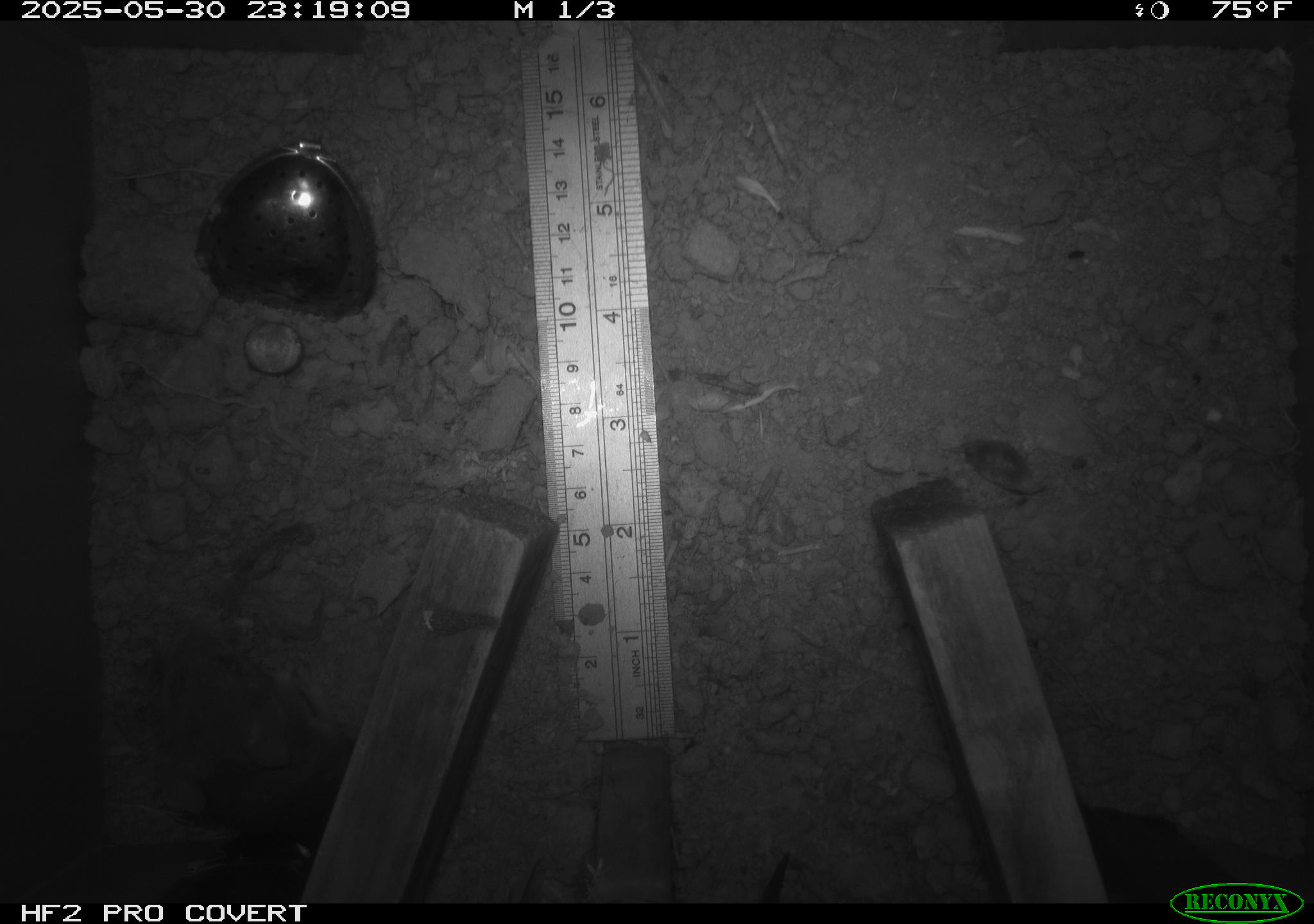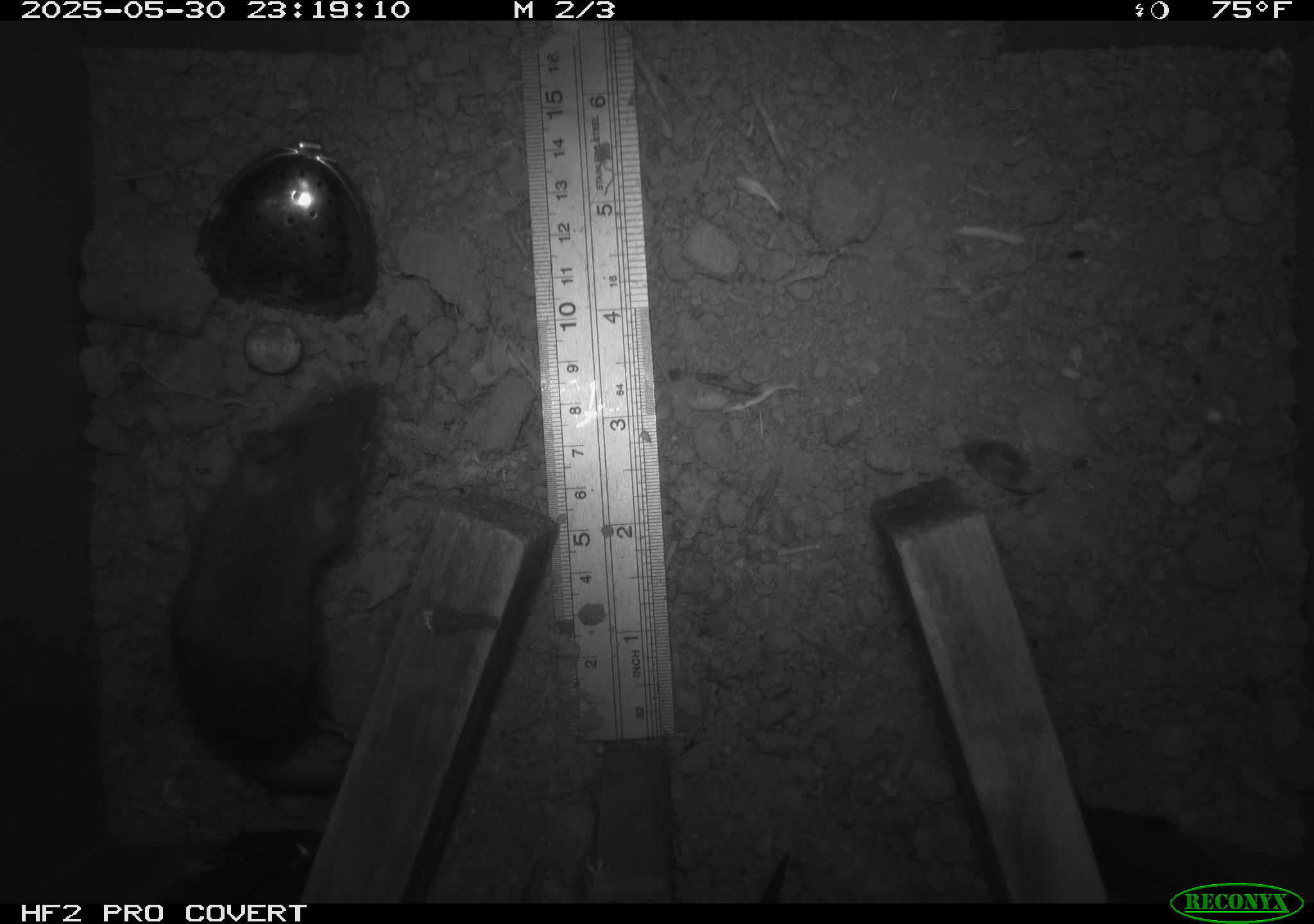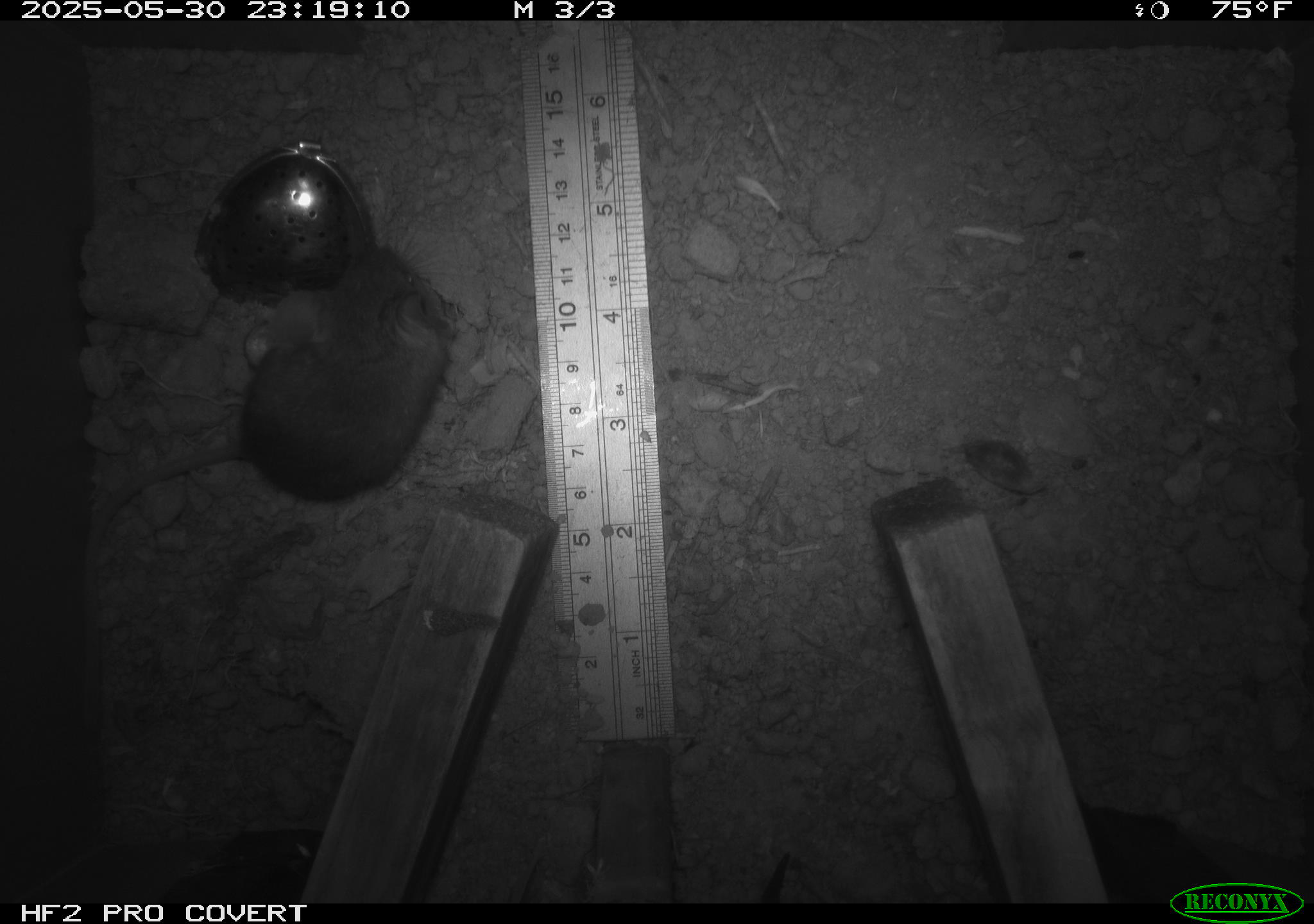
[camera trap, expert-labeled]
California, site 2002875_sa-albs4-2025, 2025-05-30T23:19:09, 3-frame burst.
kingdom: Animalia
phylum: Chordata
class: Mammalia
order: Rodentia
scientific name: Rodentia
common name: mouse species